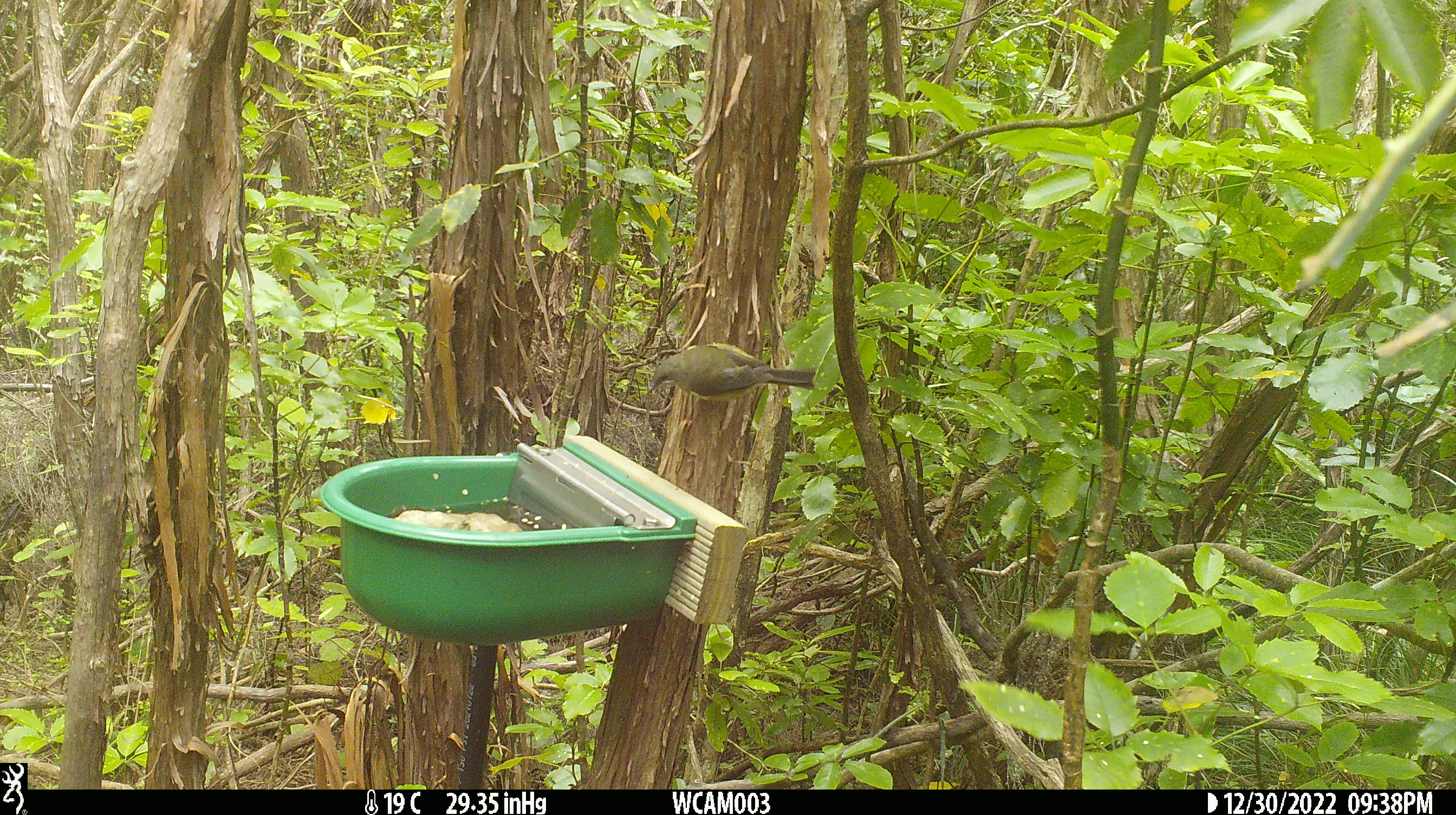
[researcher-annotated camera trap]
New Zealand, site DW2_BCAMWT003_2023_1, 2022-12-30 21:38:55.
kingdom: Animalia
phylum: Chordata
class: Aves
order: Passeriformes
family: Meliphagidae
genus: Anthornis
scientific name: Anthornis melanura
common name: new zealand bellbird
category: bellbird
Bellbird (new zealand bellbird) (Anthornis melanura).